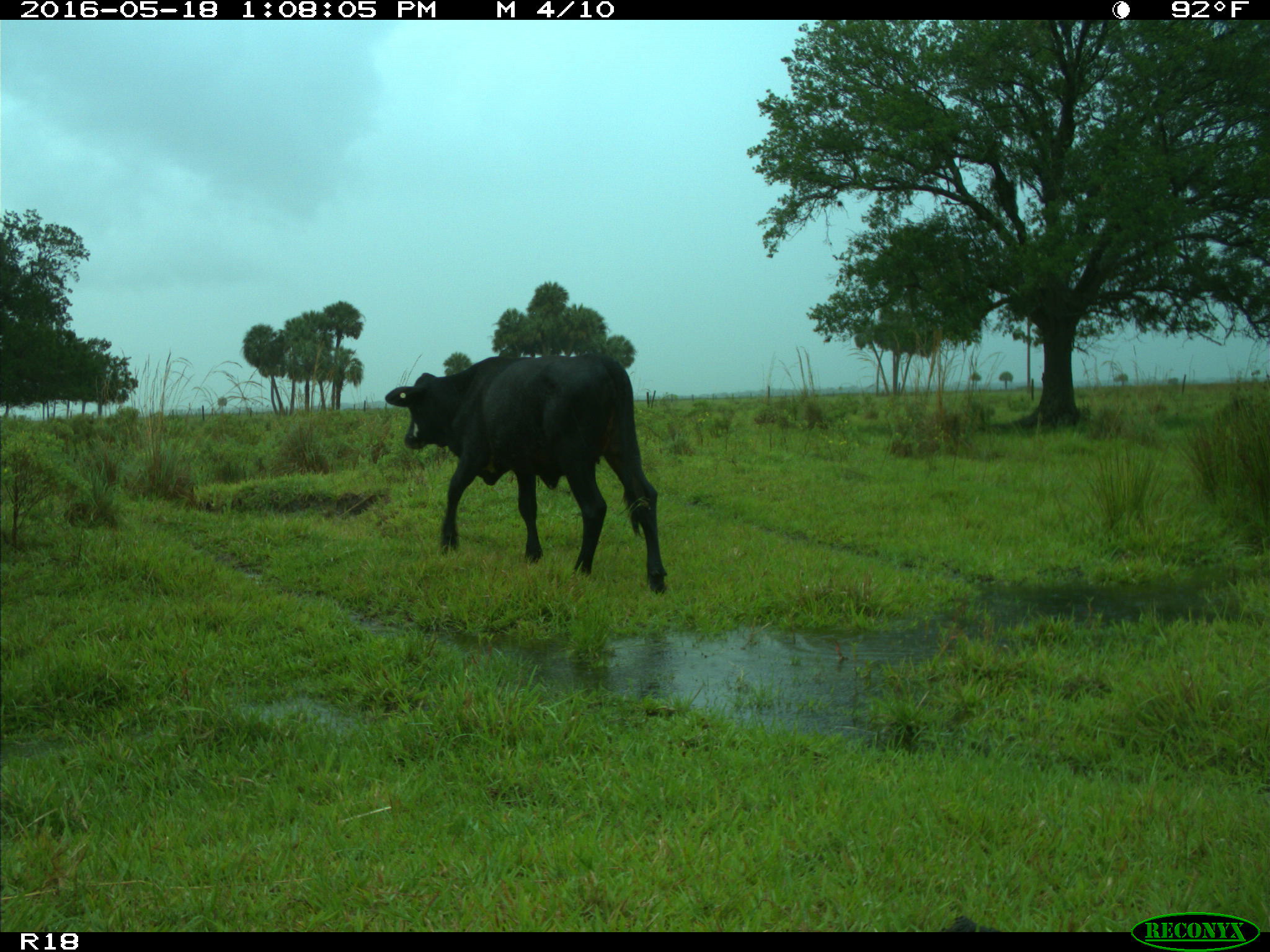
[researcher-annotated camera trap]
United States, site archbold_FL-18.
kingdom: Animalia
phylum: Chordata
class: Mammalia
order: Artiodactyla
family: Bovidae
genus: Bos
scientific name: Bos taurus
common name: domestic cow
Bos taurus (domestic cow).